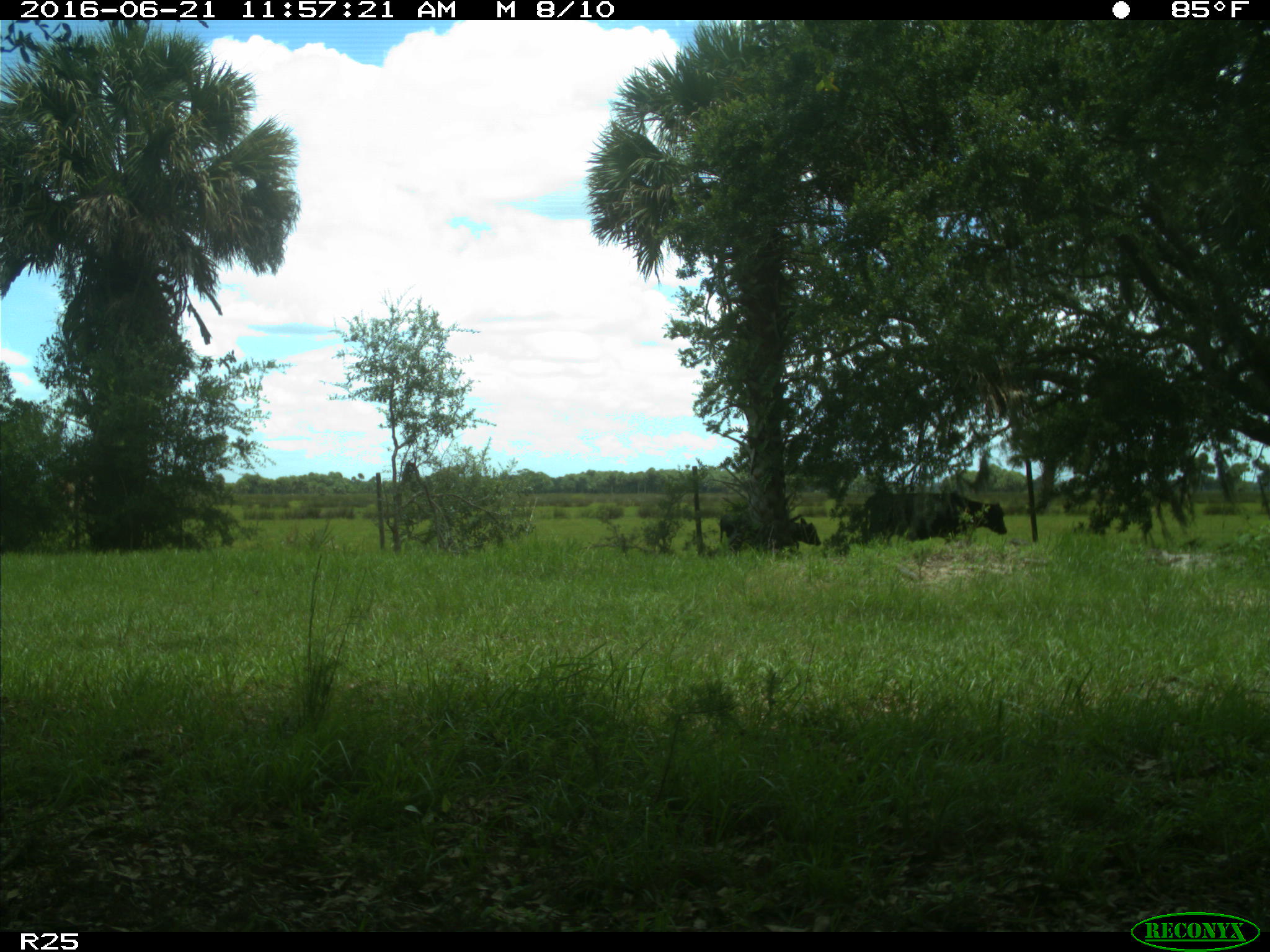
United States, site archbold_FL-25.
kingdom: Animalia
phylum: Chordata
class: Mammalia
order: Artiodactyla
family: Bovidae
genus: Bos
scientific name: Bos taurus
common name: domestic cow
Bos taurus (domestic cow).